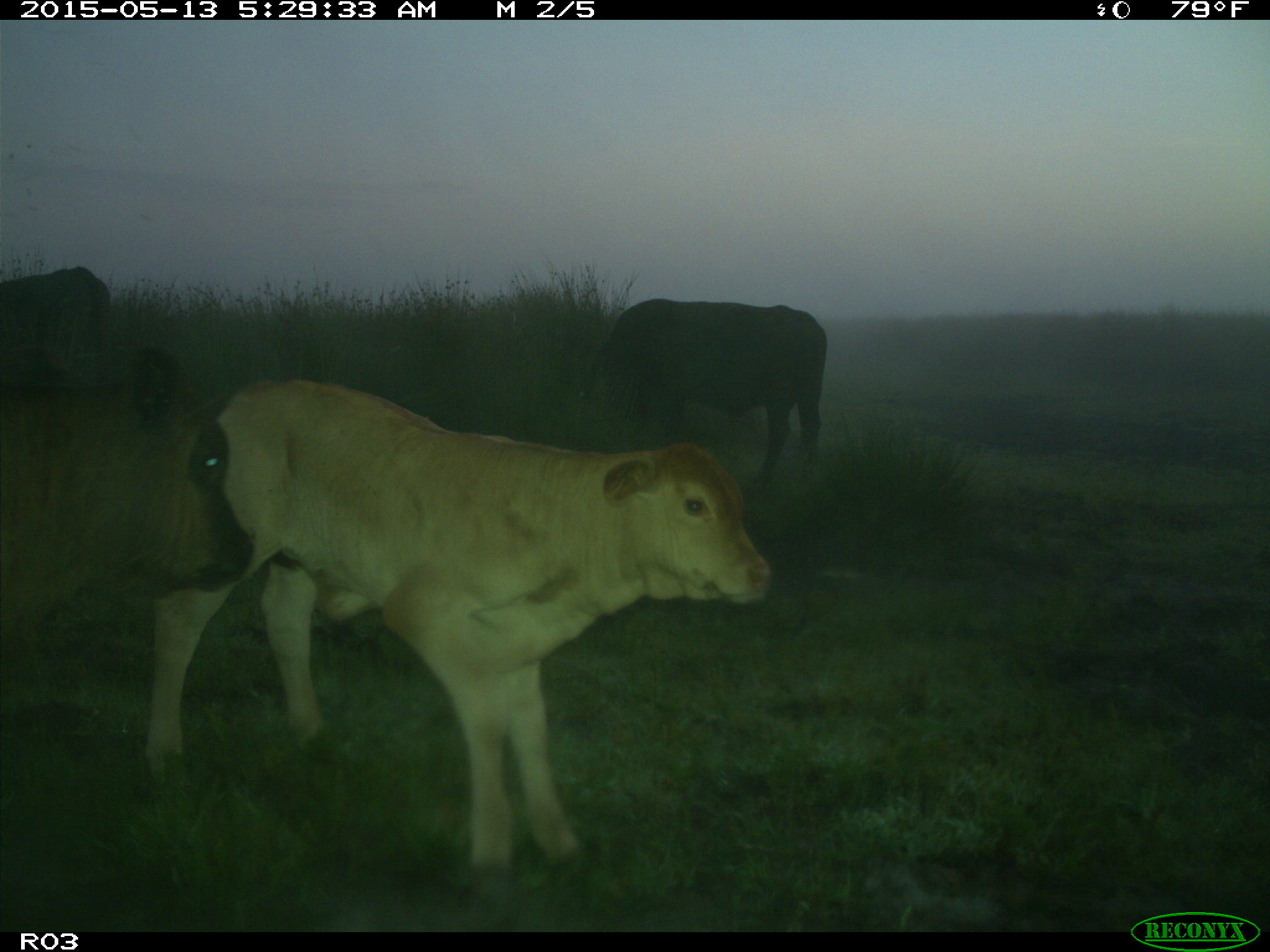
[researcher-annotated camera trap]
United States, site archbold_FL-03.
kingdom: Animalia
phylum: Chordata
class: Mammalia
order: Artiodactyla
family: Bovidae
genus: Bos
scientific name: Bos taurus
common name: domestic cow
Bos taurus (domestic cow).